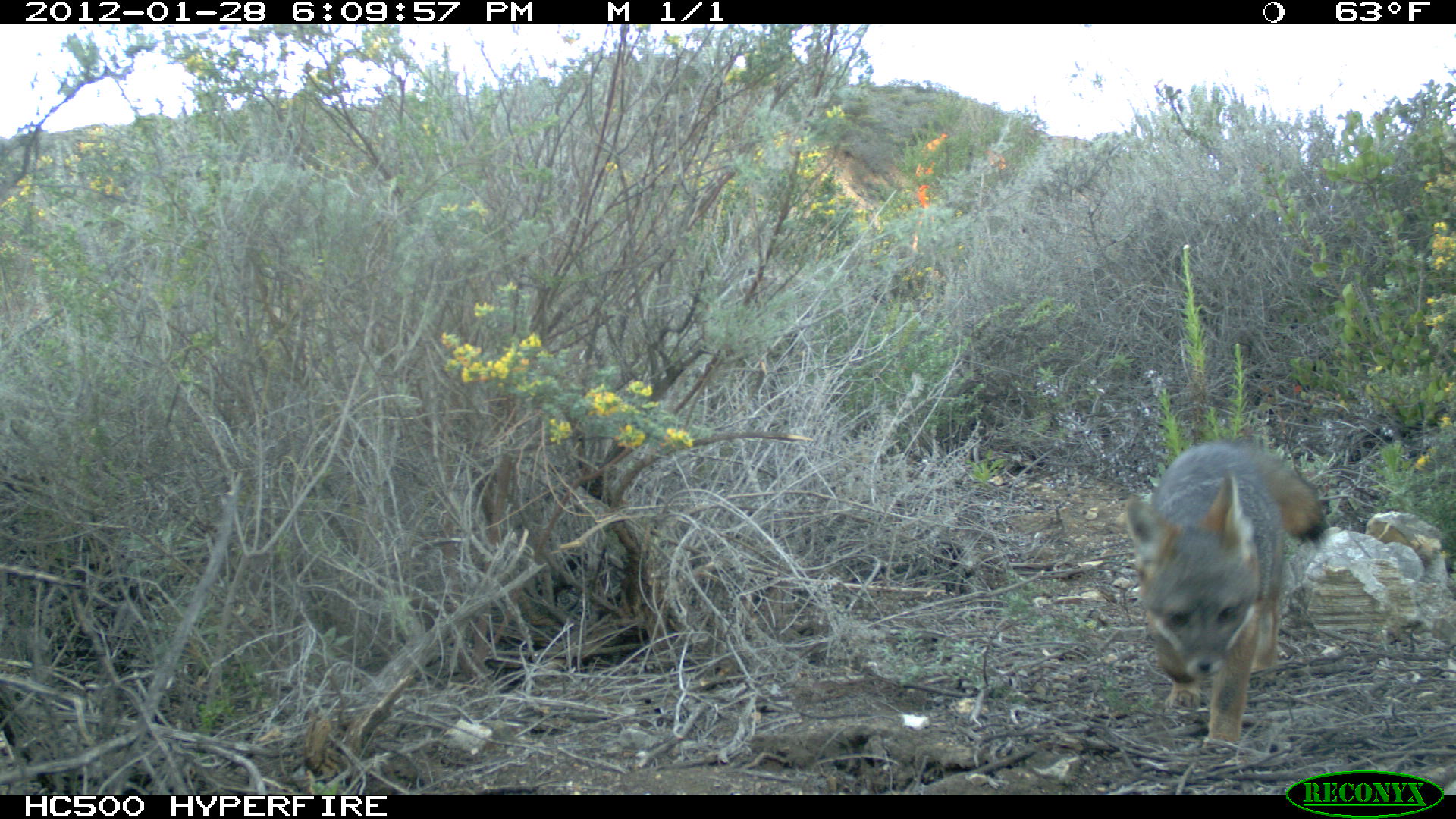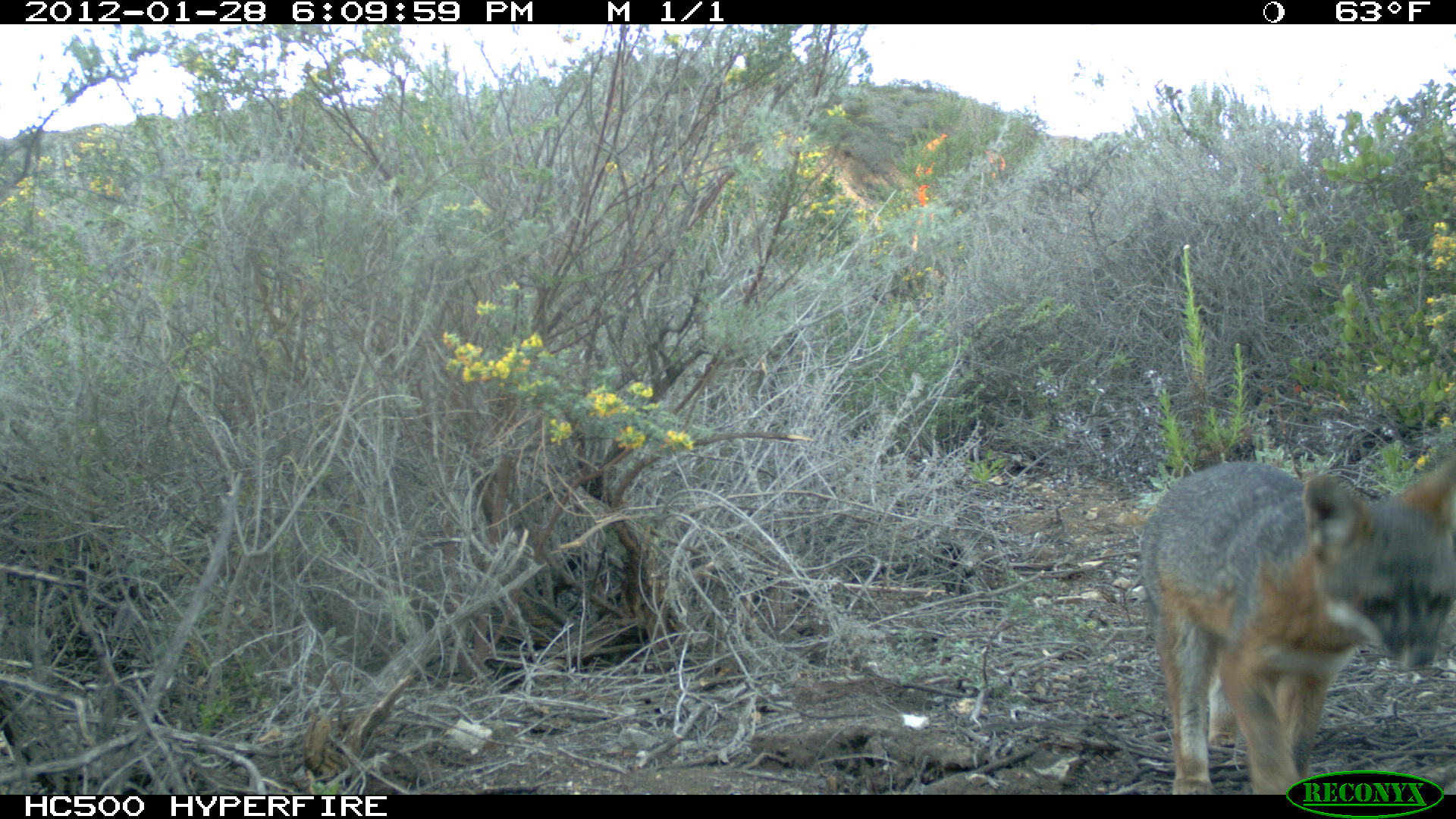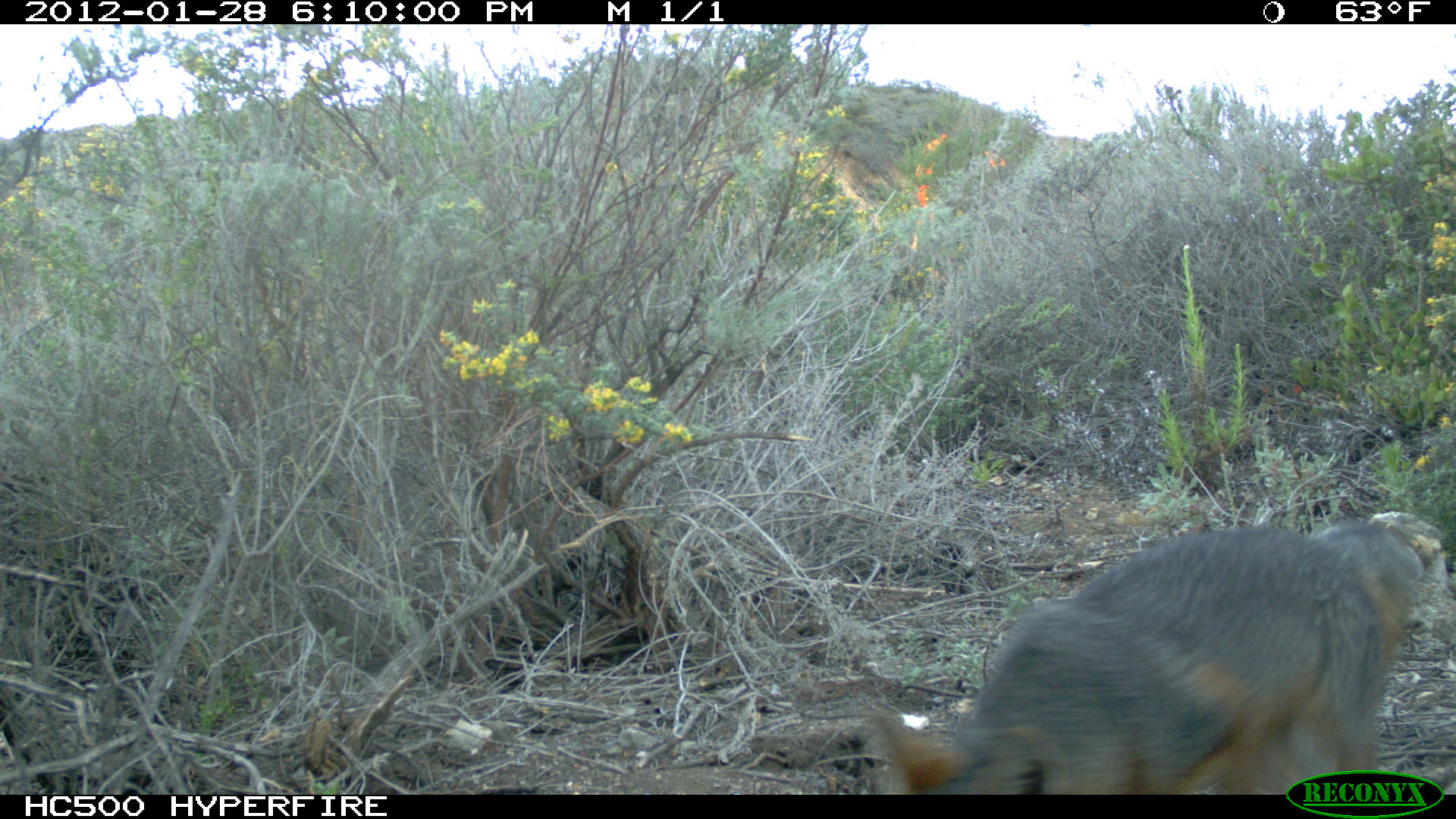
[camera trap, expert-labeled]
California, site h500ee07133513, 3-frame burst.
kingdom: Animalia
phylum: Chordata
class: Mammalia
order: Carnivora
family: Canidae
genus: Urocyon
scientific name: Urocyon littoralis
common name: island fox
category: fox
Fox (island fox) (Urocyon littoralis).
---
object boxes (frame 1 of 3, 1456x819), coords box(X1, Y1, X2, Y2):
fox: box(1123, 438, 1330, 758)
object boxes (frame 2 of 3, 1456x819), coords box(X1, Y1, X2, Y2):
fox: box(1139, 460, 1452, 792)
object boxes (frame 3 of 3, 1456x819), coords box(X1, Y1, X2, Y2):
fox: box(874, 519, 1420, 793)